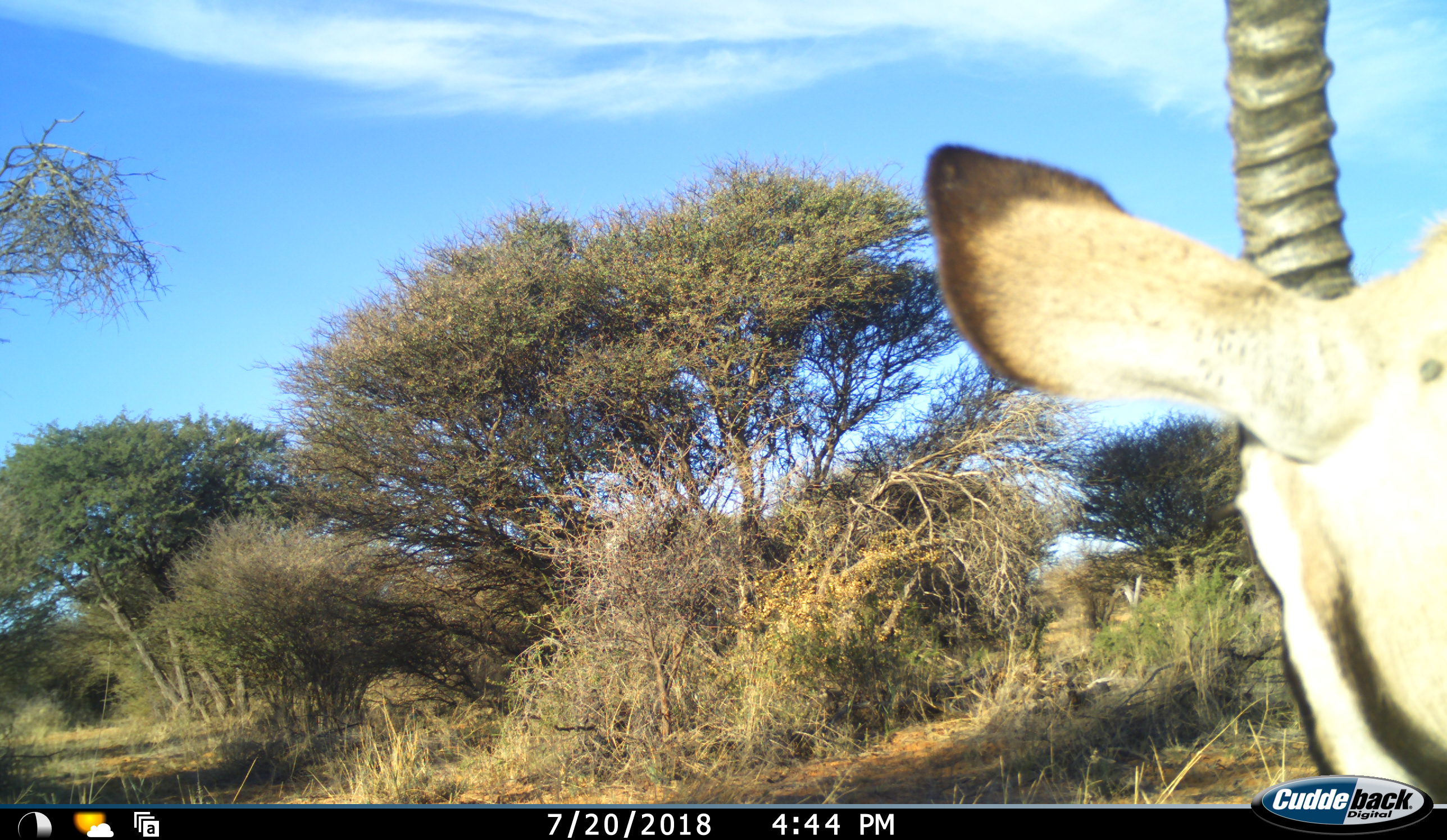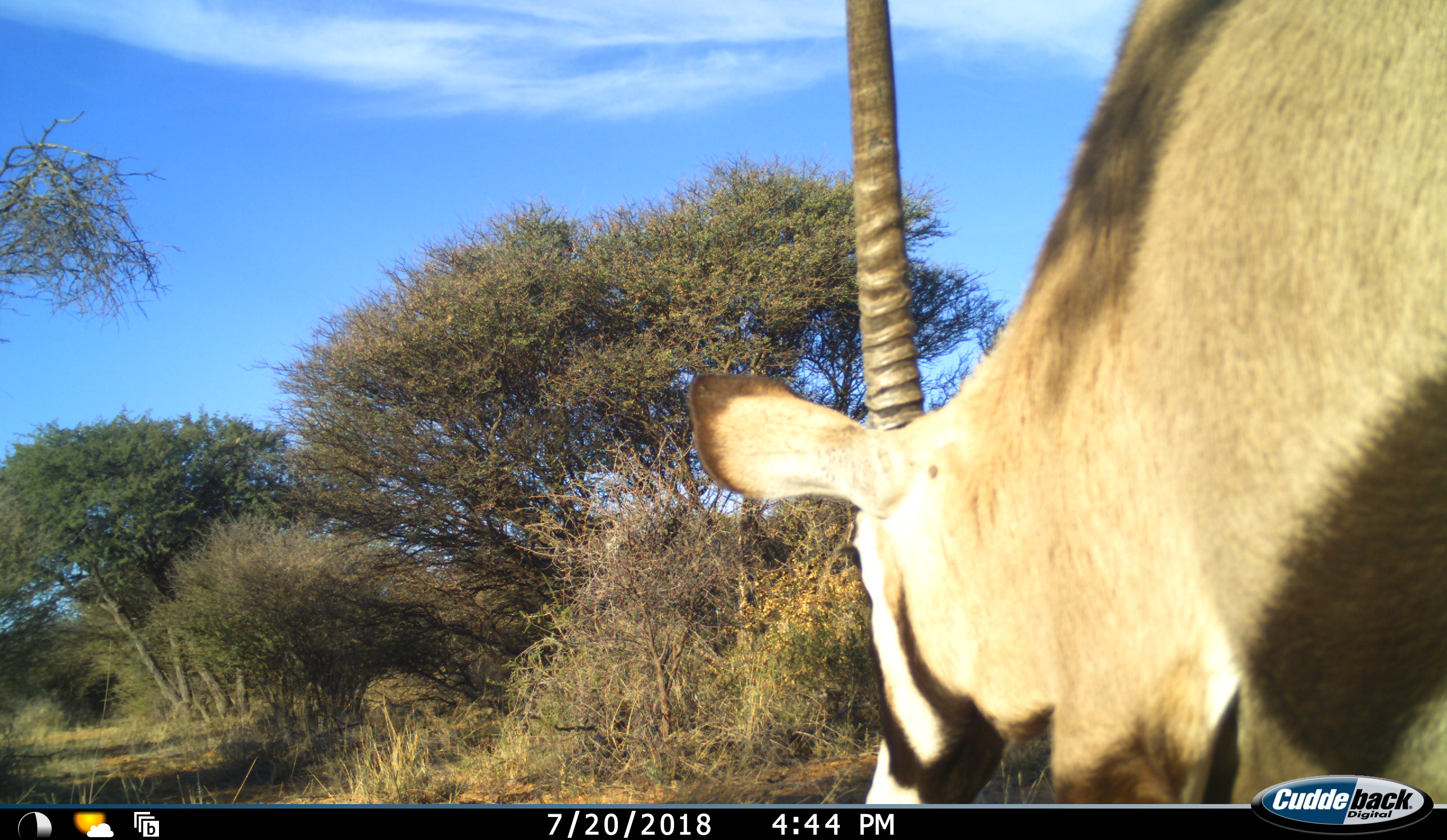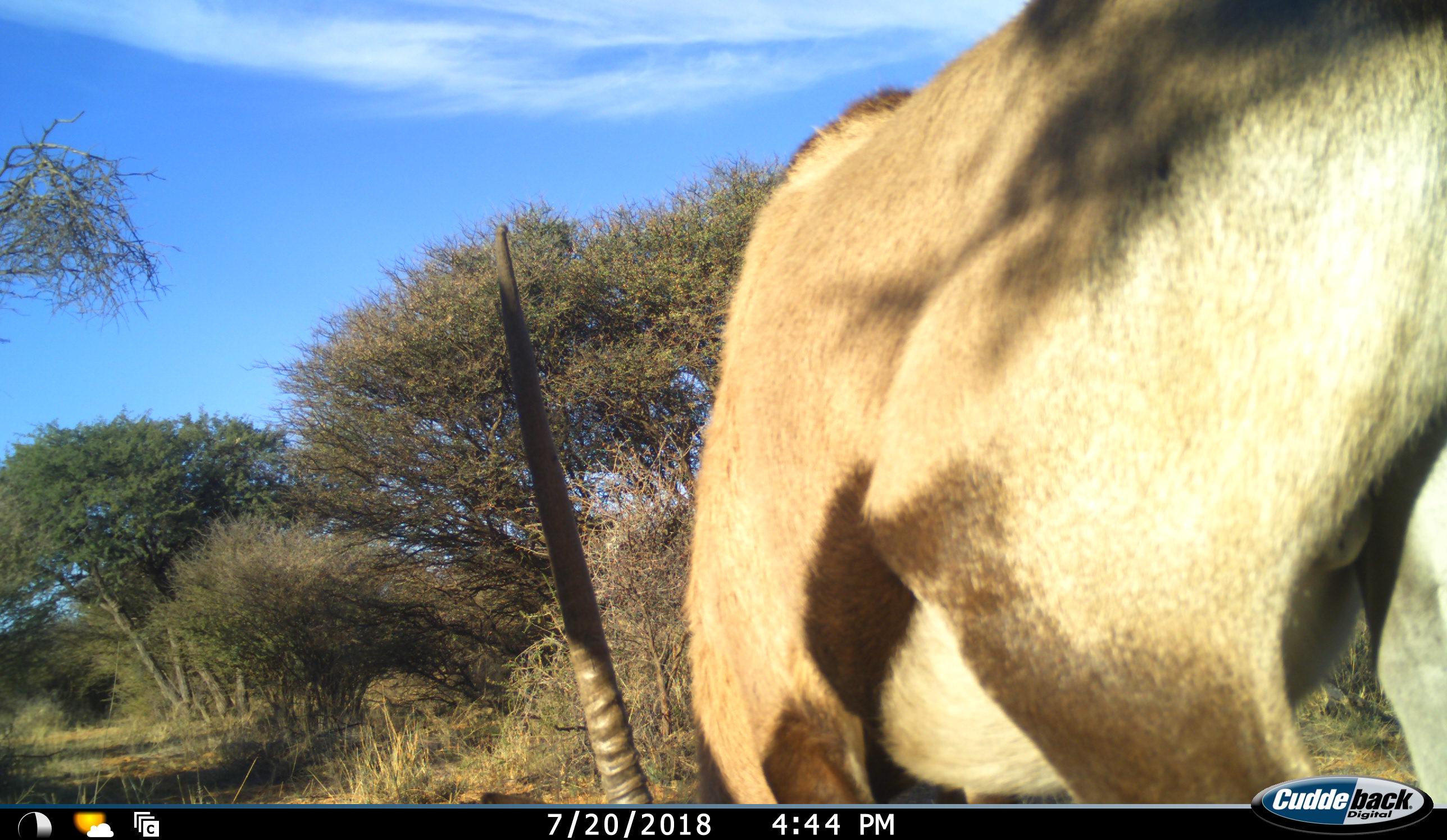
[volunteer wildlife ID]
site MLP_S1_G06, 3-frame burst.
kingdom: Animalia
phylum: Chordata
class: Mammalia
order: Artiodactyla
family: Bovidae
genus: Oryx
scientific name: Oryx gazella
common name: gemsbok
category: oryx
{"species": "oryx (gemsbok) (Oryx gazella)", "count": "1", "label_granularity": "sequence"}